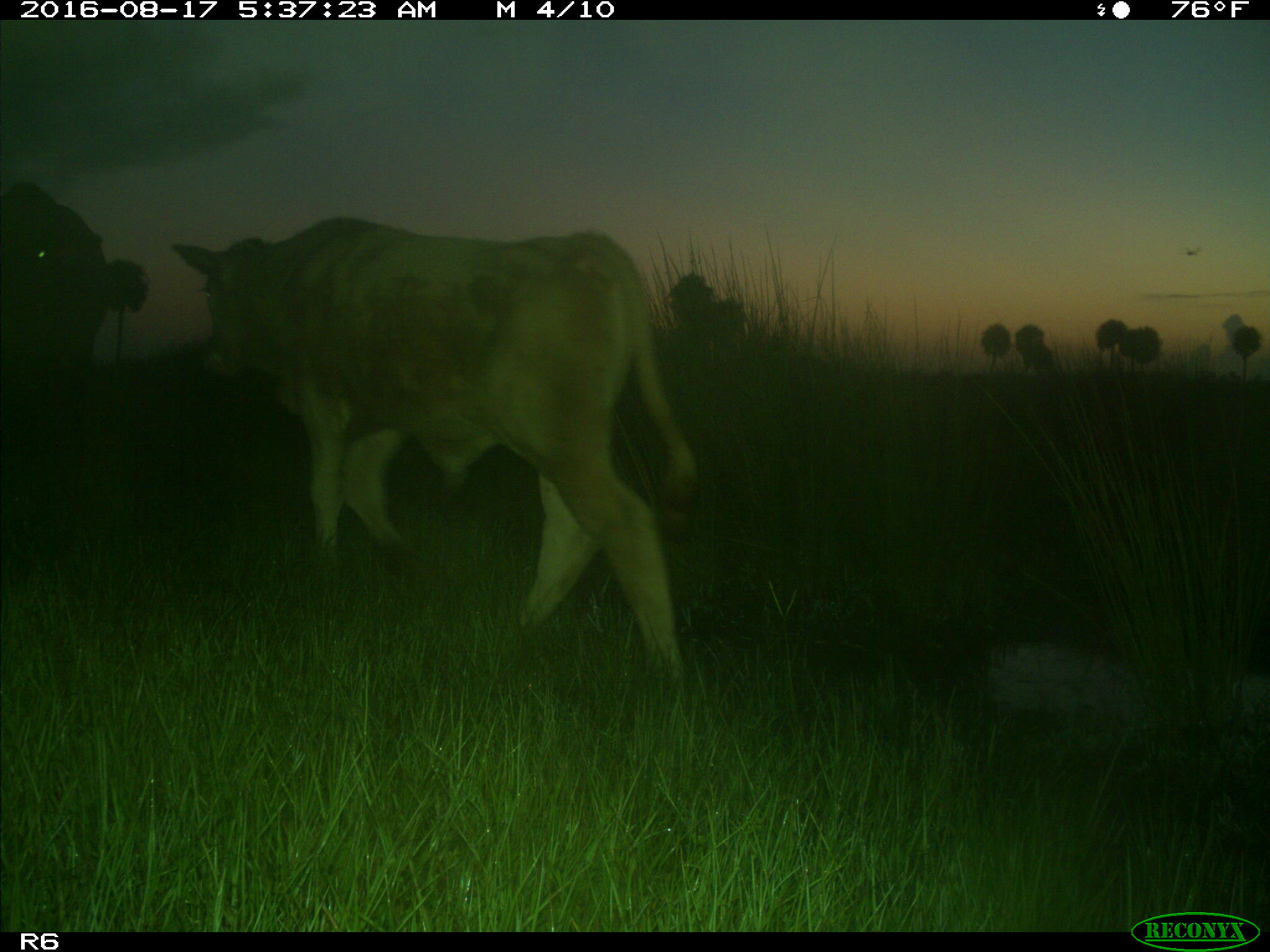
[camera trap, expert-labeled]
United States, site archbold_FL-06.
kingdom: Animalia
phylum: Chordata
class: Mammalia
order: Artiodactyla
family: Bovidae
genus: Bos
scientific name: Bos taurus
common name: domestic cow